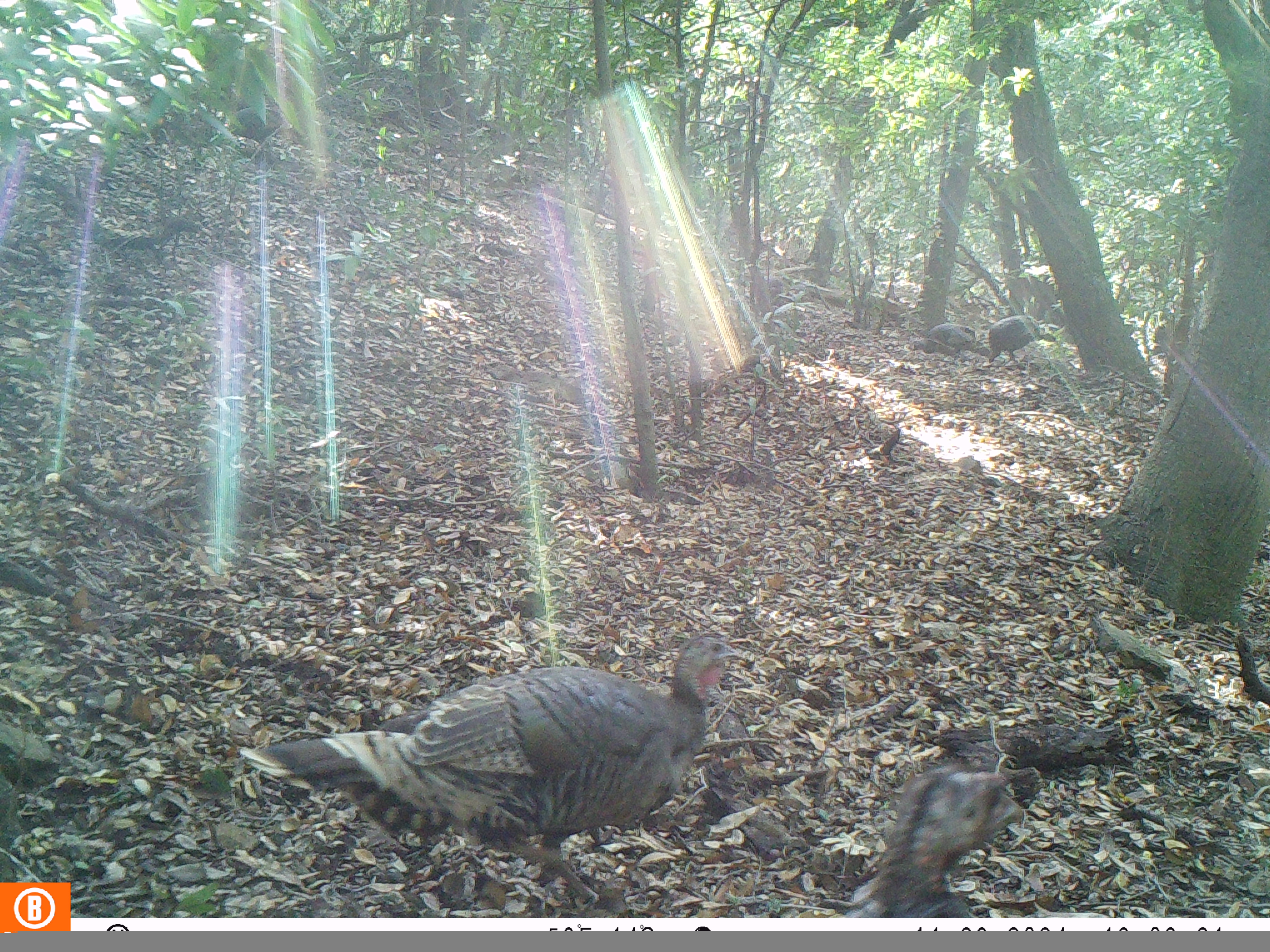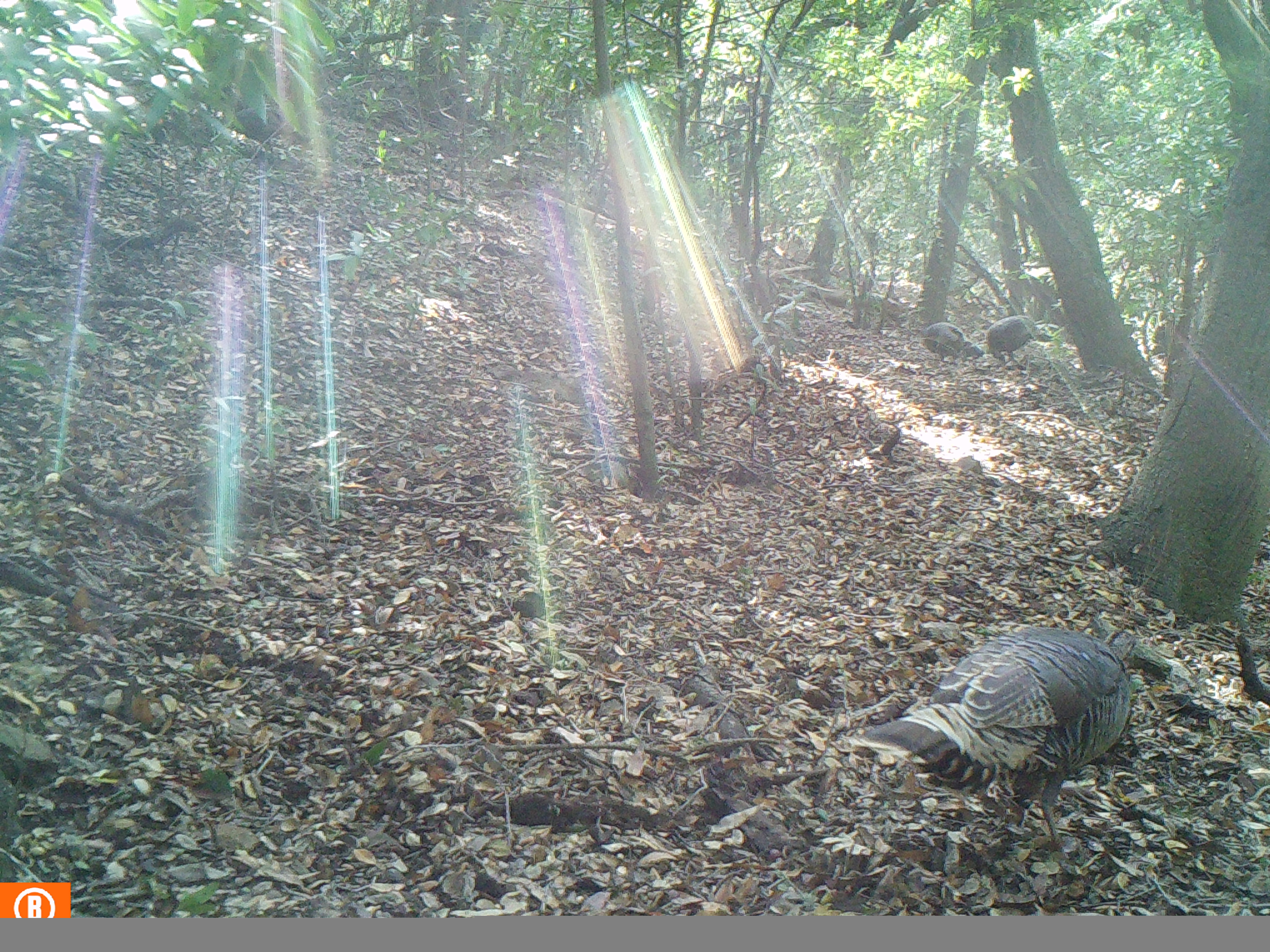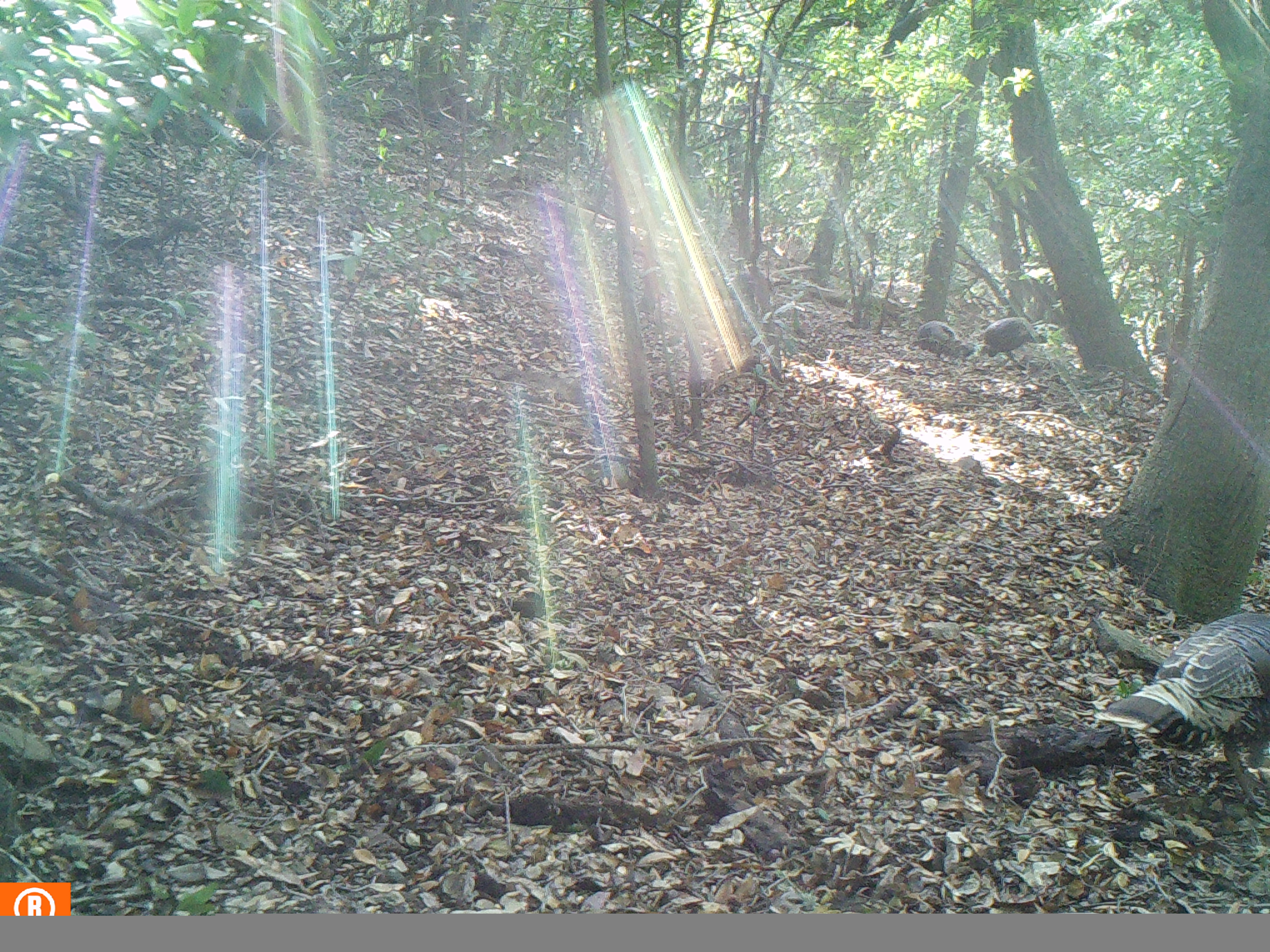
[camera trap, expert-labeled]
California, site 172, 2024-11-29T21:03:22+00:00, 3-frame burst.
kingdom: Animalia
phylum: Chordata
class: Aves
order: Galliformes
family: Phasianidae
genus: Meleagris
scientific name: Meleagris gallopavo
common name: turkey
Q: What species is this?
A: Turkey (Meleagris gallopavo).